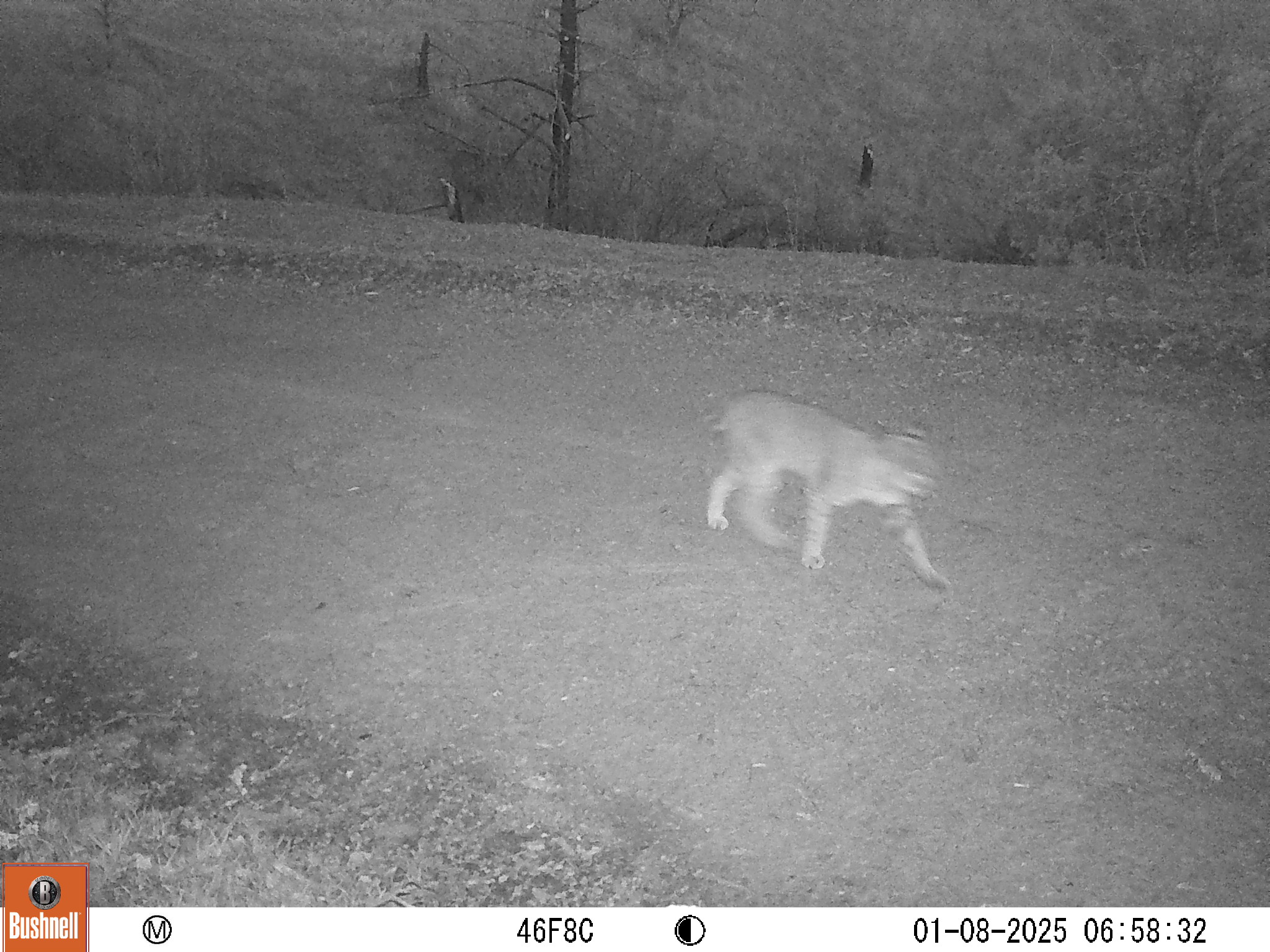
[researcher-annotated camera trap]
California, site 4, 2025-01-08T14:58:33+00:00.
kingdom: Animalia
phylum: Chordata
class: Mammalia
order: Carnivora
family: Felidae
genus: Lynx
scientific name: Lynx rufus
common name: bobcat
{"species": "bobcat (Lynx rufus)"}